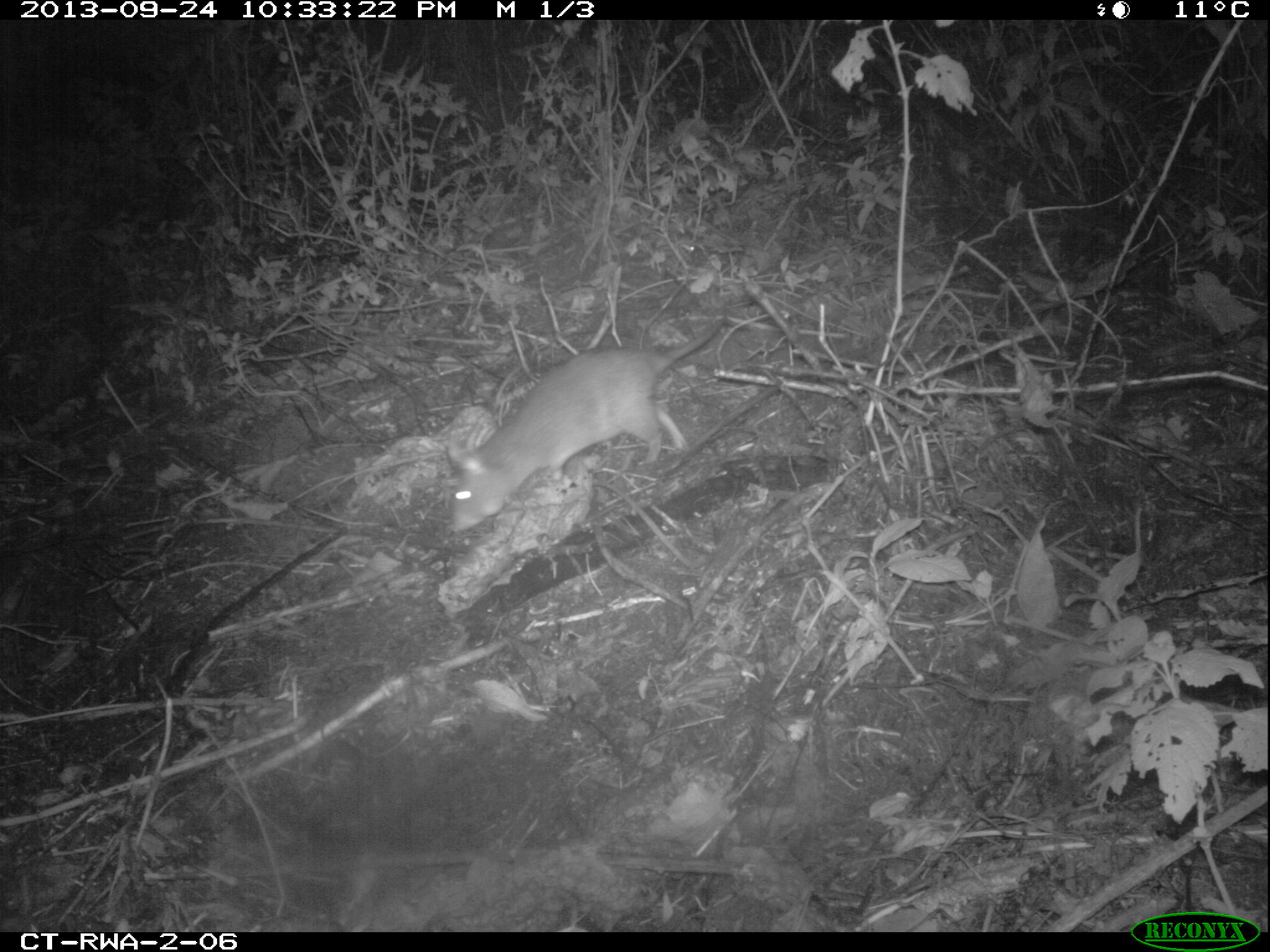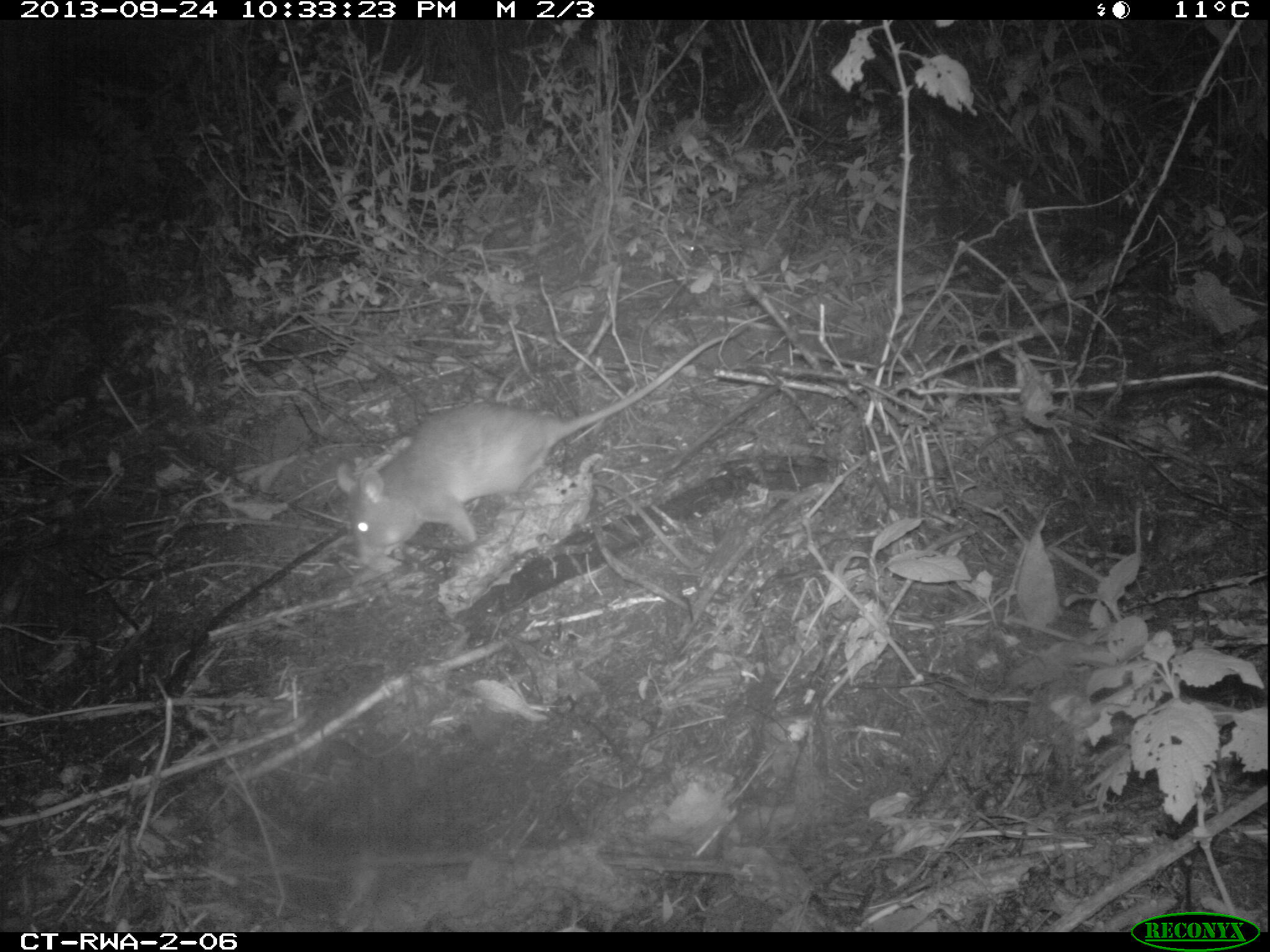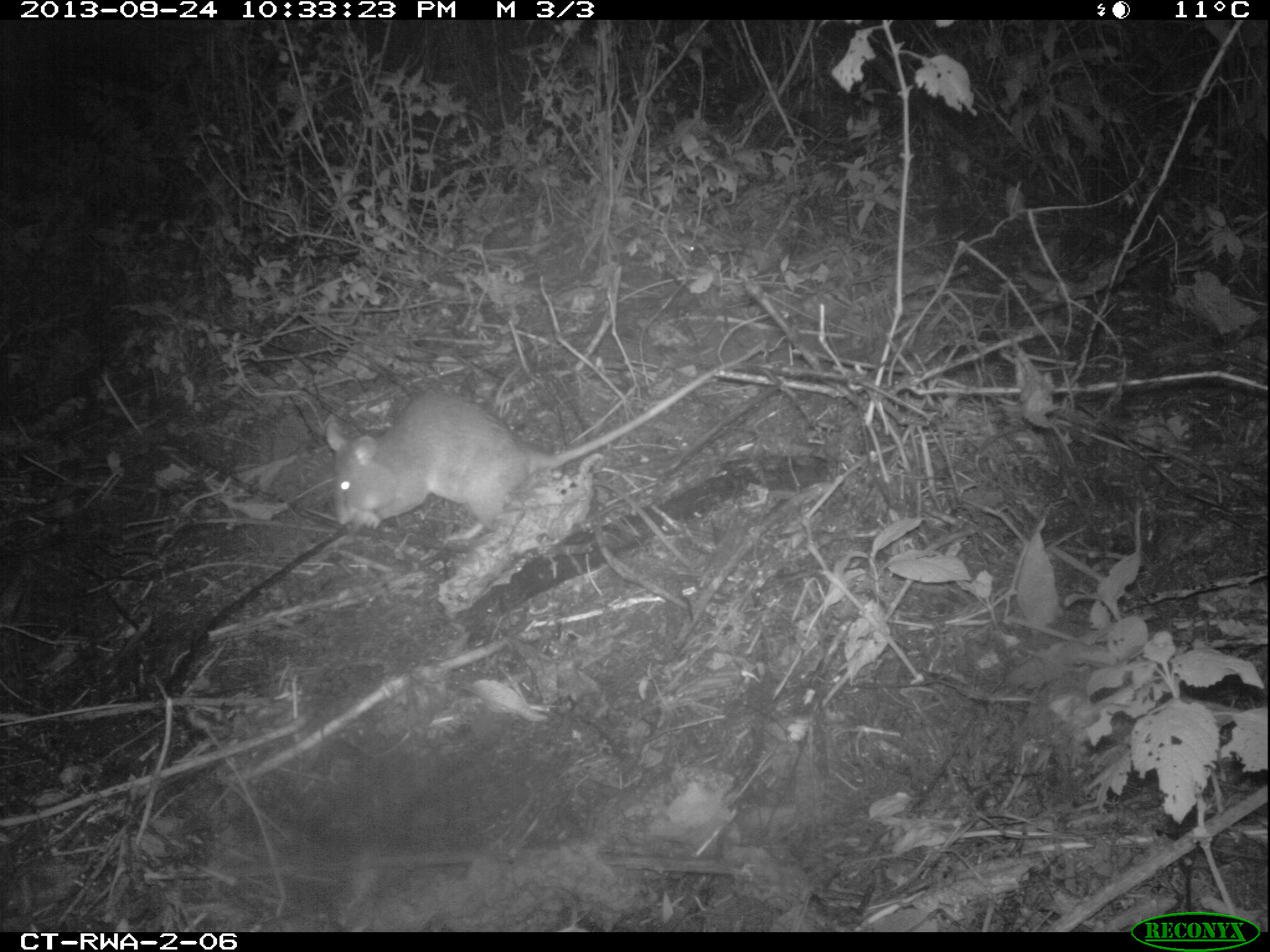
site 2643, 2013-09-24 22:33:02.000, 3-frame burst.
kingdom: Animalia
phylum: Chordata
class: Mammalia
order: Rodentia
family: Nesomyidae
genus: Cricetomys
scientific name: Cricetomys gambianus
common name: african giant pouched rat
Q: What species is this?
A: Cricetomys gambianus (african giant pouched rat).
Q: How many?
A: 1.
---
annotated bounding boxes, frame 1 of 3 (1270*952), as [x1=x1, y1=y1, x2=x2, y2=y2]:
cricetomys gambianus: [x1=440, y1=309, x2=752, y2=532]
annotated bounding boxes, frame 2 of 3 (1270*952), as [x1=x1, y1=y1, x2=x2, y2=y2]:
cricetomys gambianus: [x1=330, y1=320, x2=755, y2=565]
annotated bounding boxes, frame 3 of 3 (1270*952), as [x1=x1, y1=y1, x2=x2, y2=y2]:
cricetomys gambianus: [x1=323, y1=343, x2=762, y2=544]